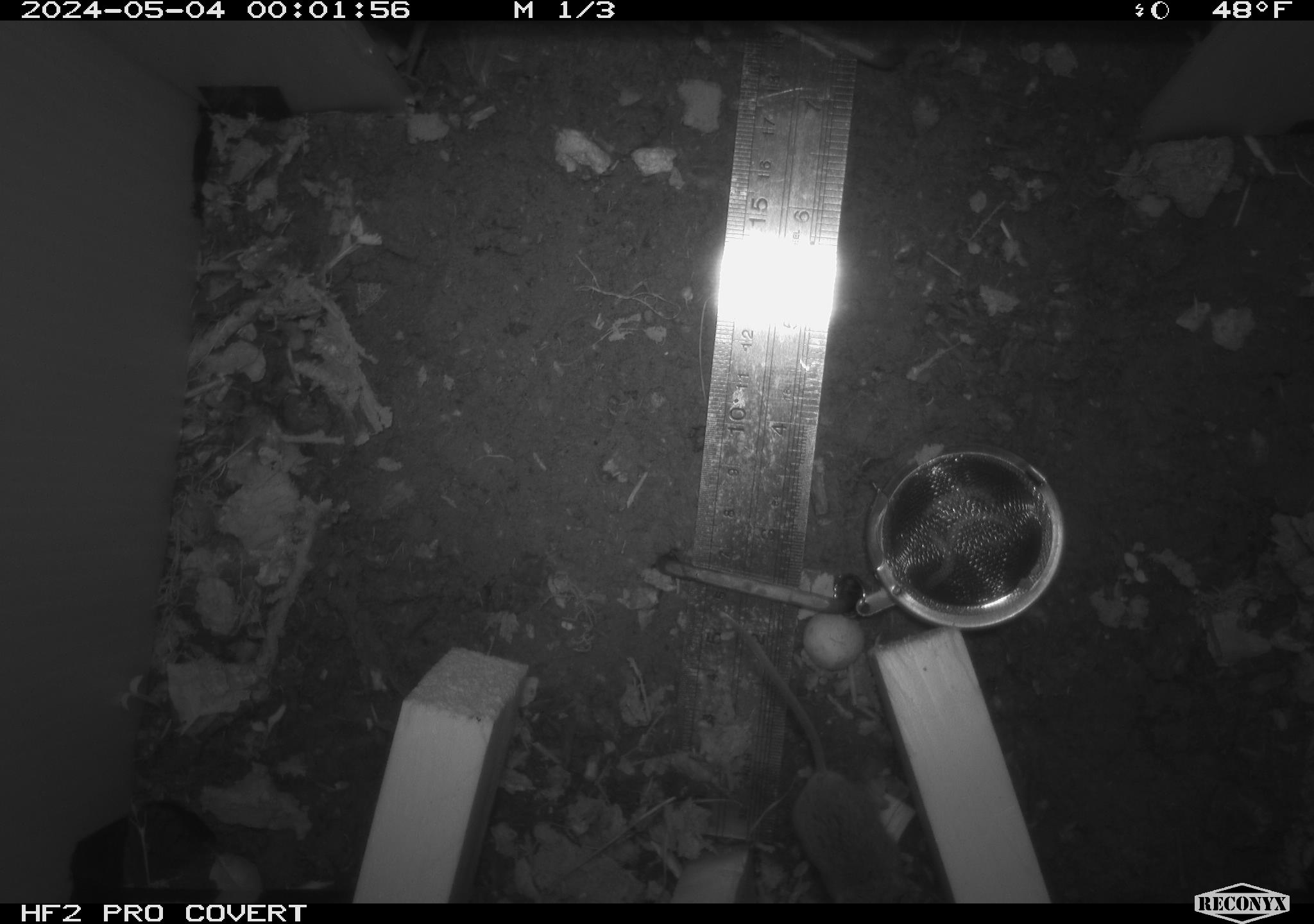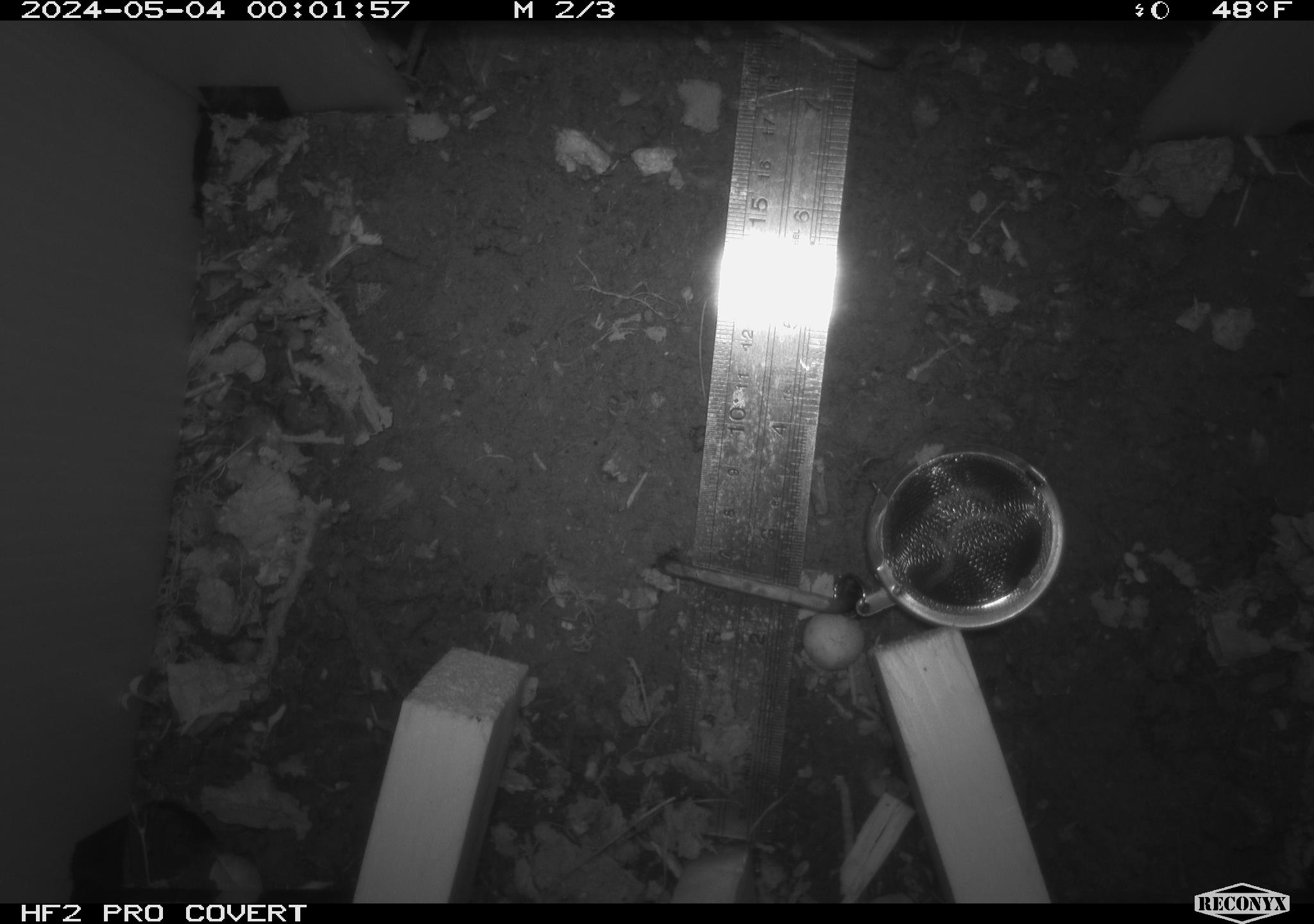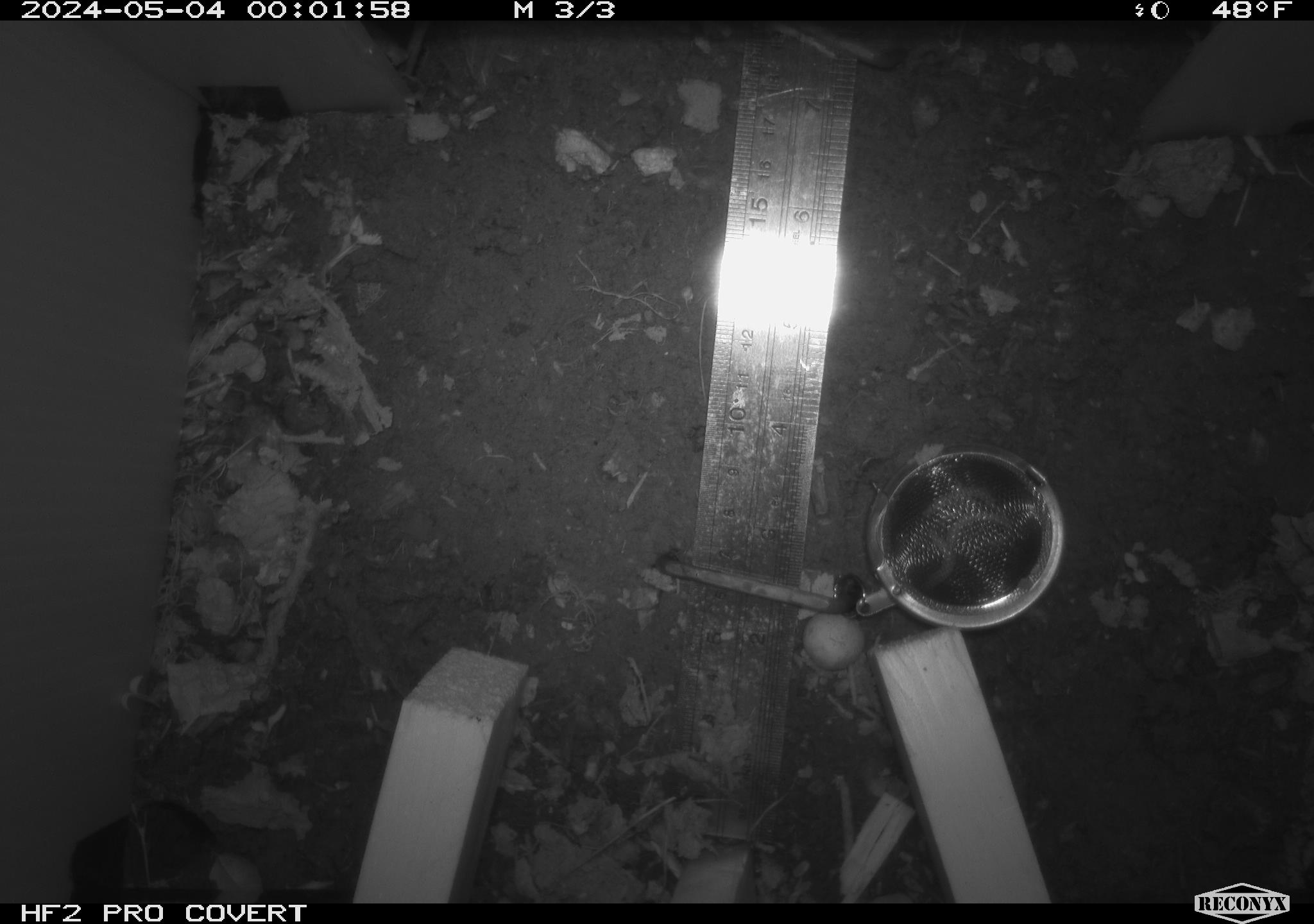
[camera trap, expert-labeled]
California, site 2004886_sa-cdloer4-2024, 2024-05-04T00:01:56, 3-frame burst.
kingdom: Animalia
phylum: Chordata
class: Mammalia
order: Rodentia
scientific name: Rodentia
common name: mouse species